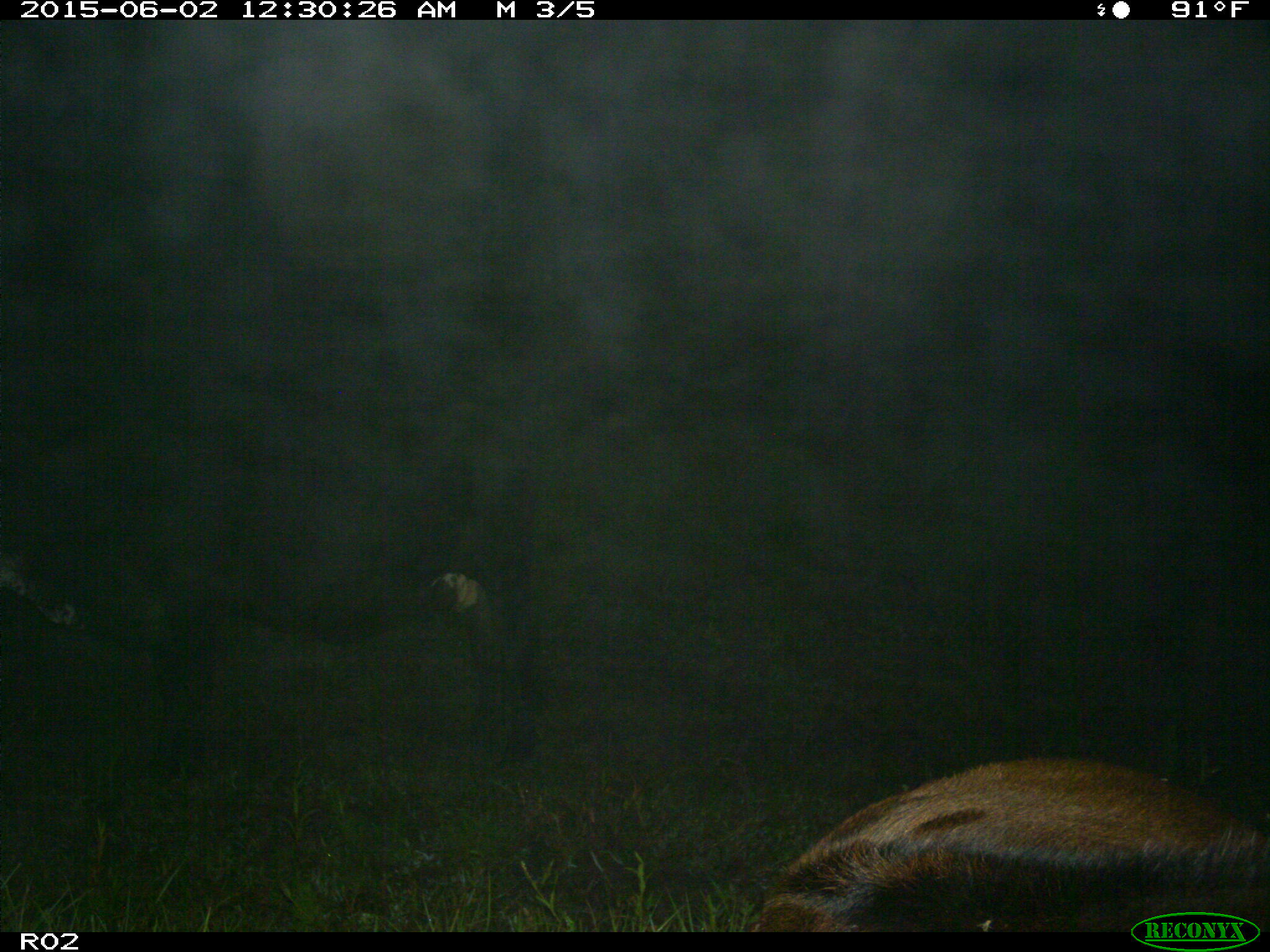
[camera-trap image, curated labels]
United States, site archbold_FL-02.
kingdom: Animalia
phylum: Chordata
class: Mammalia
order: Artiodactyla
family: Bovidae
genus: Bos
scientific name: Bos taurus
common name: domestic cow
Bos taurus (domestic cow).